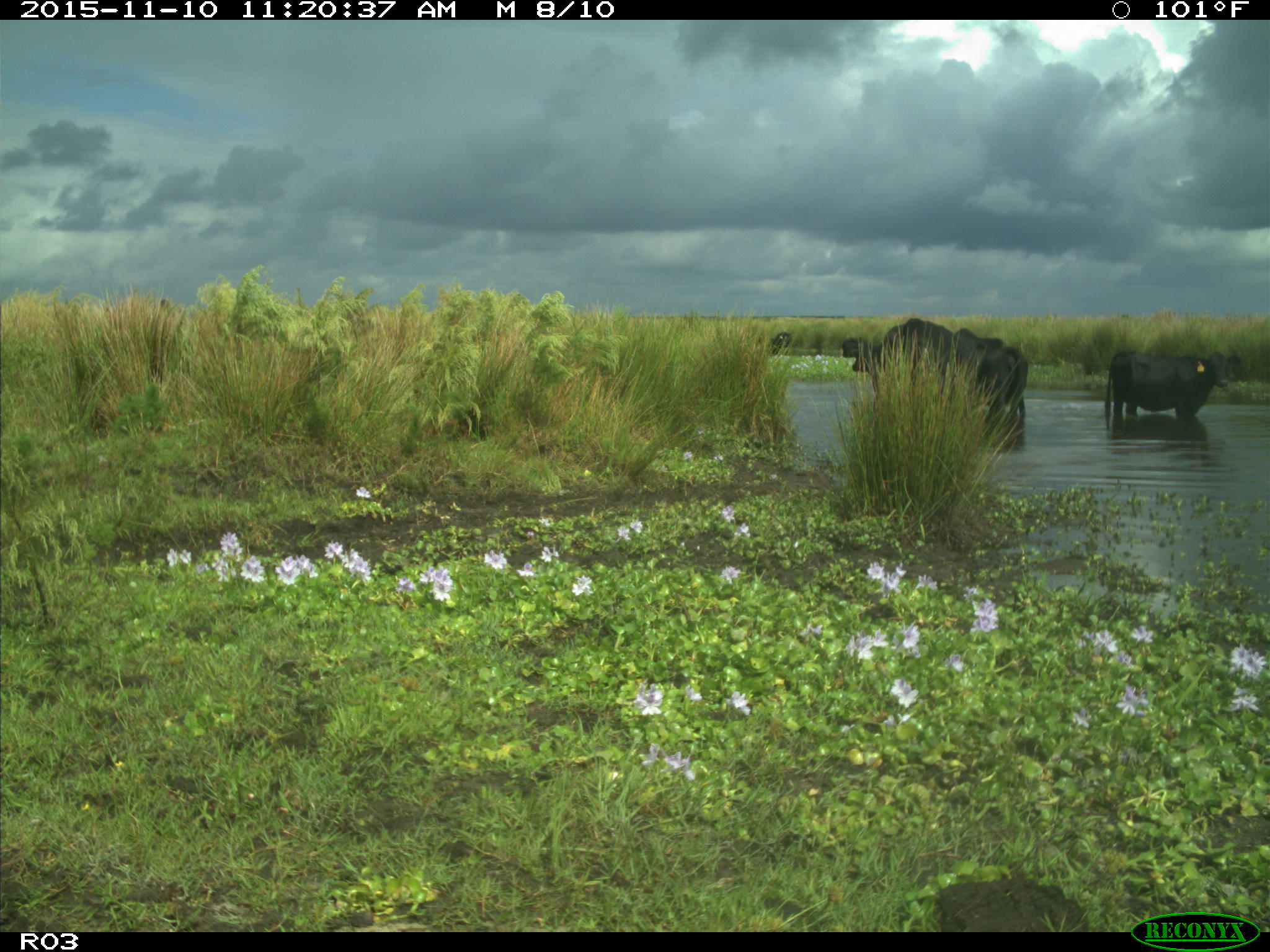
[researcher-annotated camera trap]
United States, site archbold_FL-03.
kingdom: Animalia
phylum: Chordata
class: Mammalia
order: Artiodactyla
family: Bovidae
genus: Bos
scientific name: Bos taurus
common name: domestic cow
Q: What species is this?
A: Bos taurus (domestic cow).